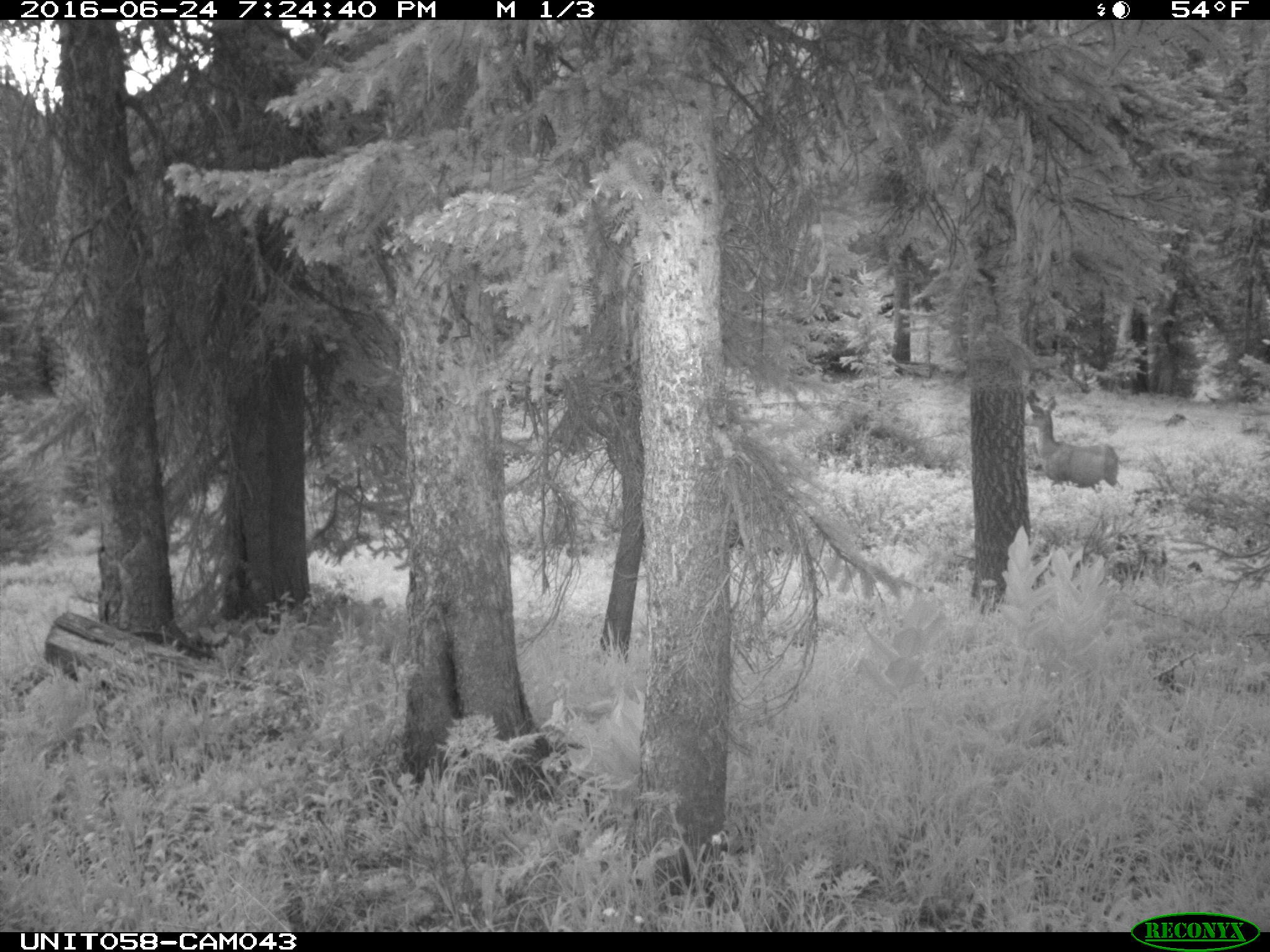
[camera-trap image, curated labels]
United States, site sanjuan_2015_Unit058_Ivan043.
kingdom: Animalia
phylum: Chordata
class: Mammalia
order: Artiodactyla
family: Cervidae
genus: Odocoileus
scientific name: Odocoileus hemionus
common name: mule deer